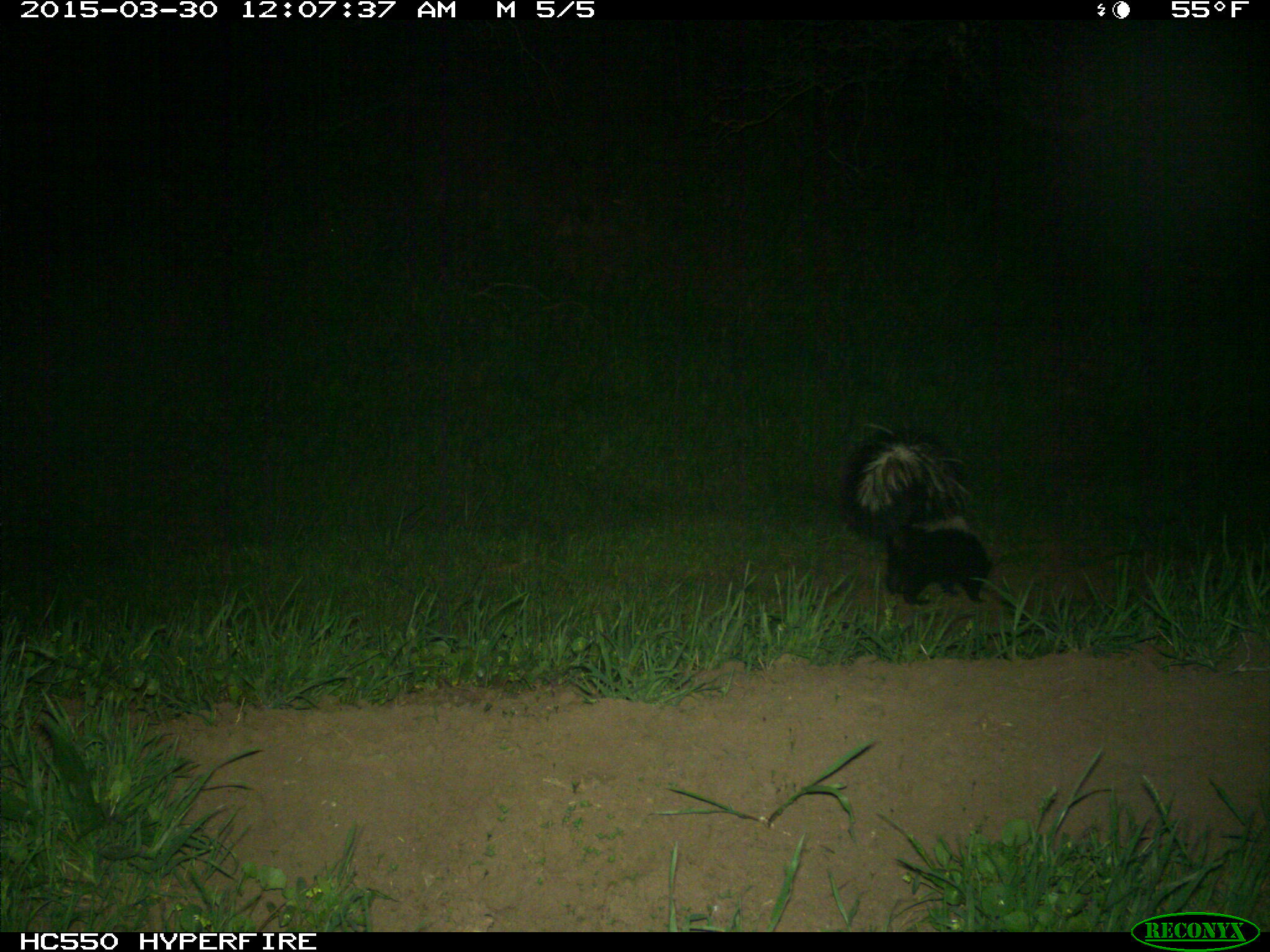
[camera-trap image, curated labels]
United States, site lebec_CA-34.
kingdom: Animalia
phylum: Chordata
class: Mammalia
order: Carnivora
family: Mephitidae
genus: Mephitis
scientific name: Mephitis mephitis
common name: striped skunk